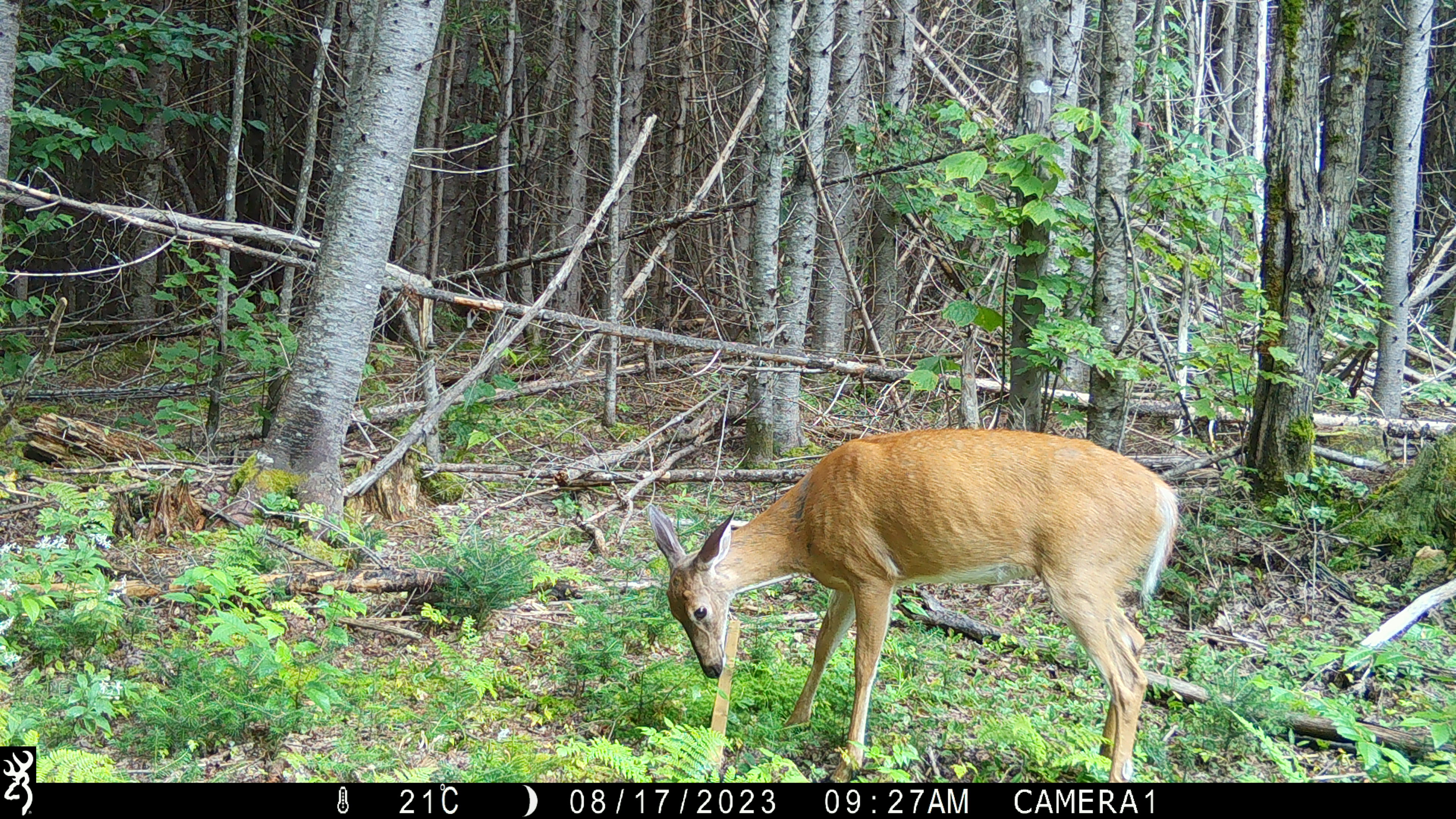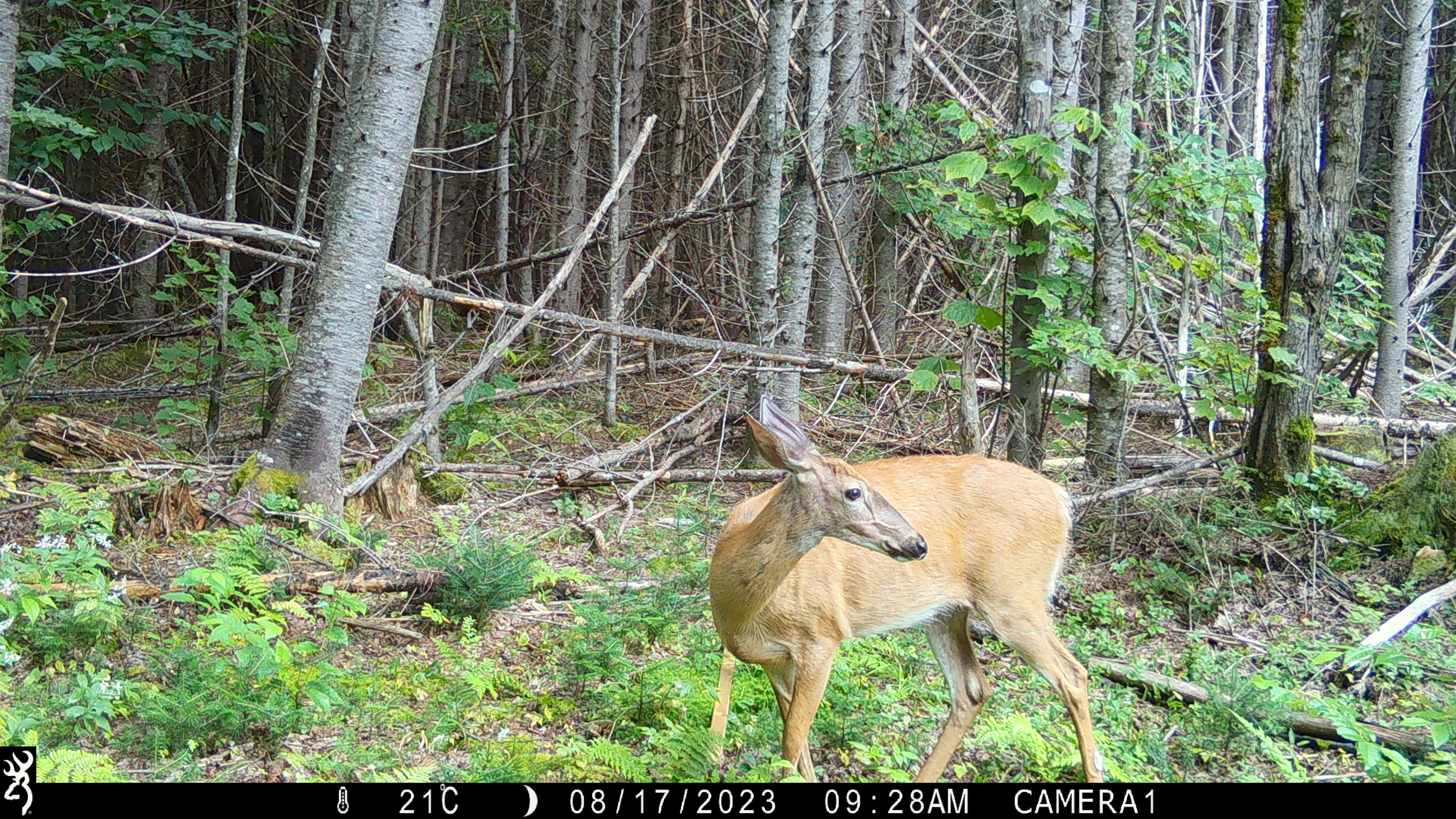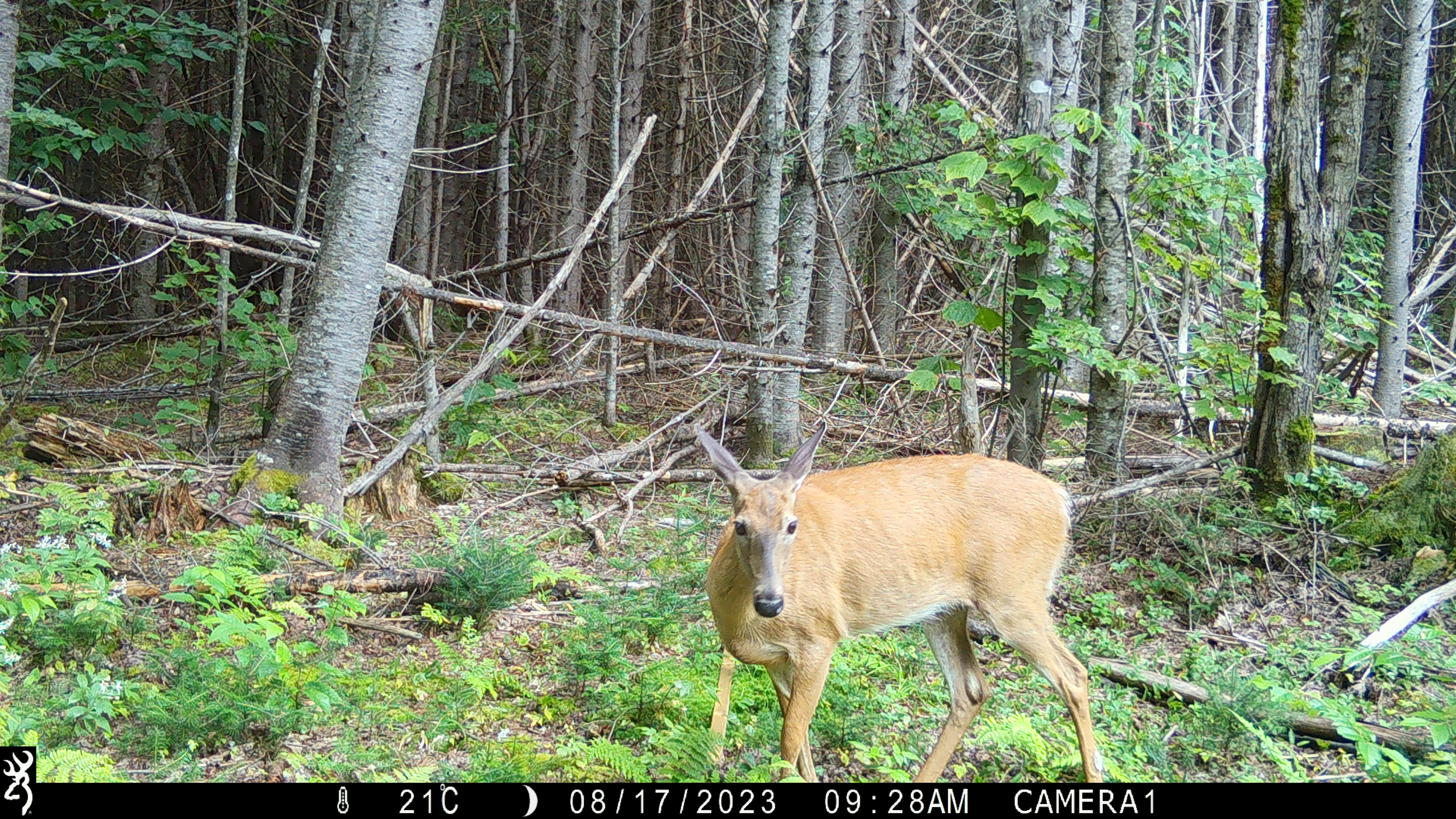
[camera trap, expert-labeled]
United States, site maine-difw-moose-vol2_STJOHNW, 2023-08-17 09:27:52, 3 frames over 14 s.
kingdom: Animalia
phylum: Chordata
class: Mammalia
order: Artiodactyla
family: Cervidae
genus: Odocoileus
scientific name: Odocoileus virginianus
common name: white-tailed deer